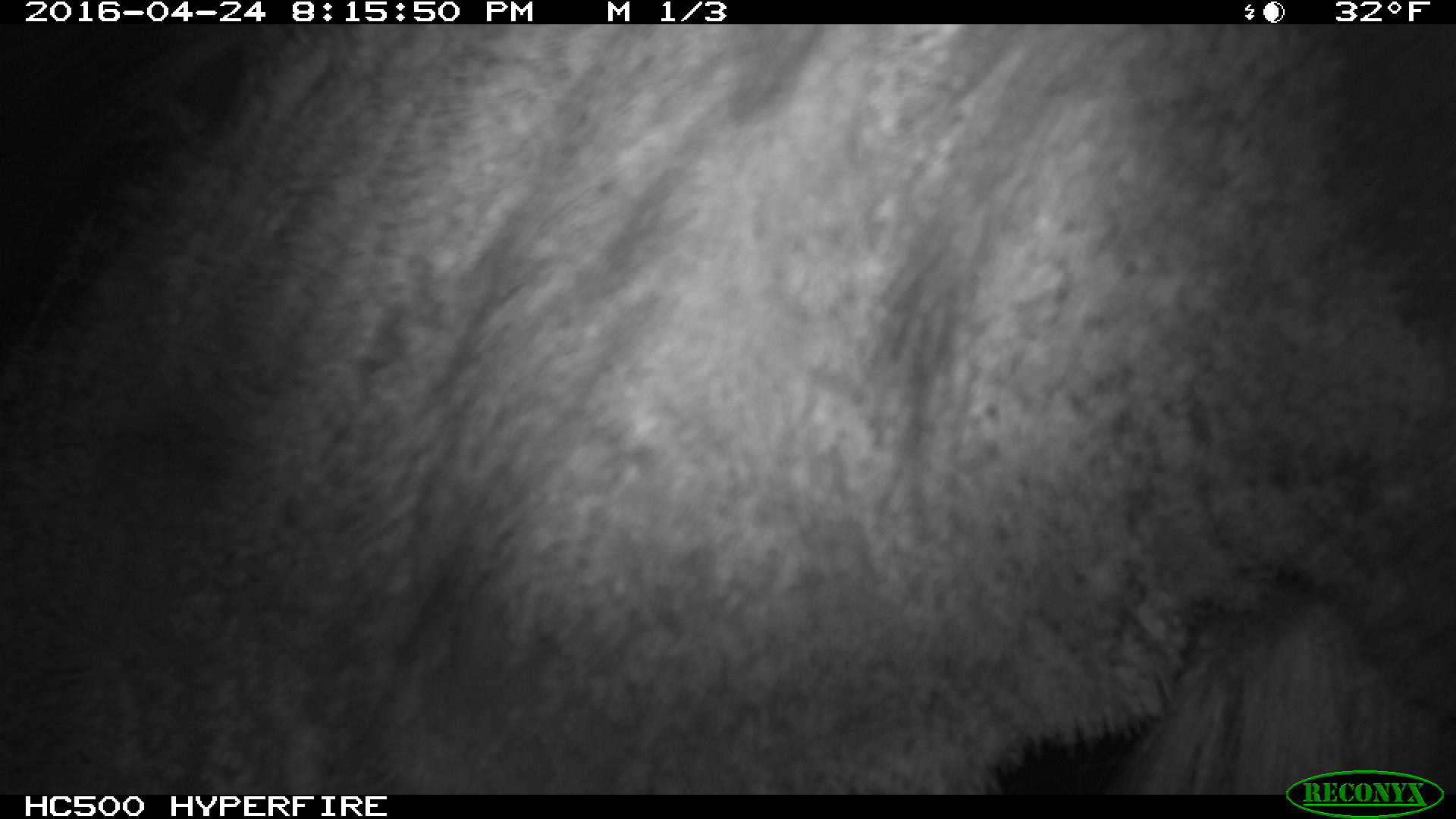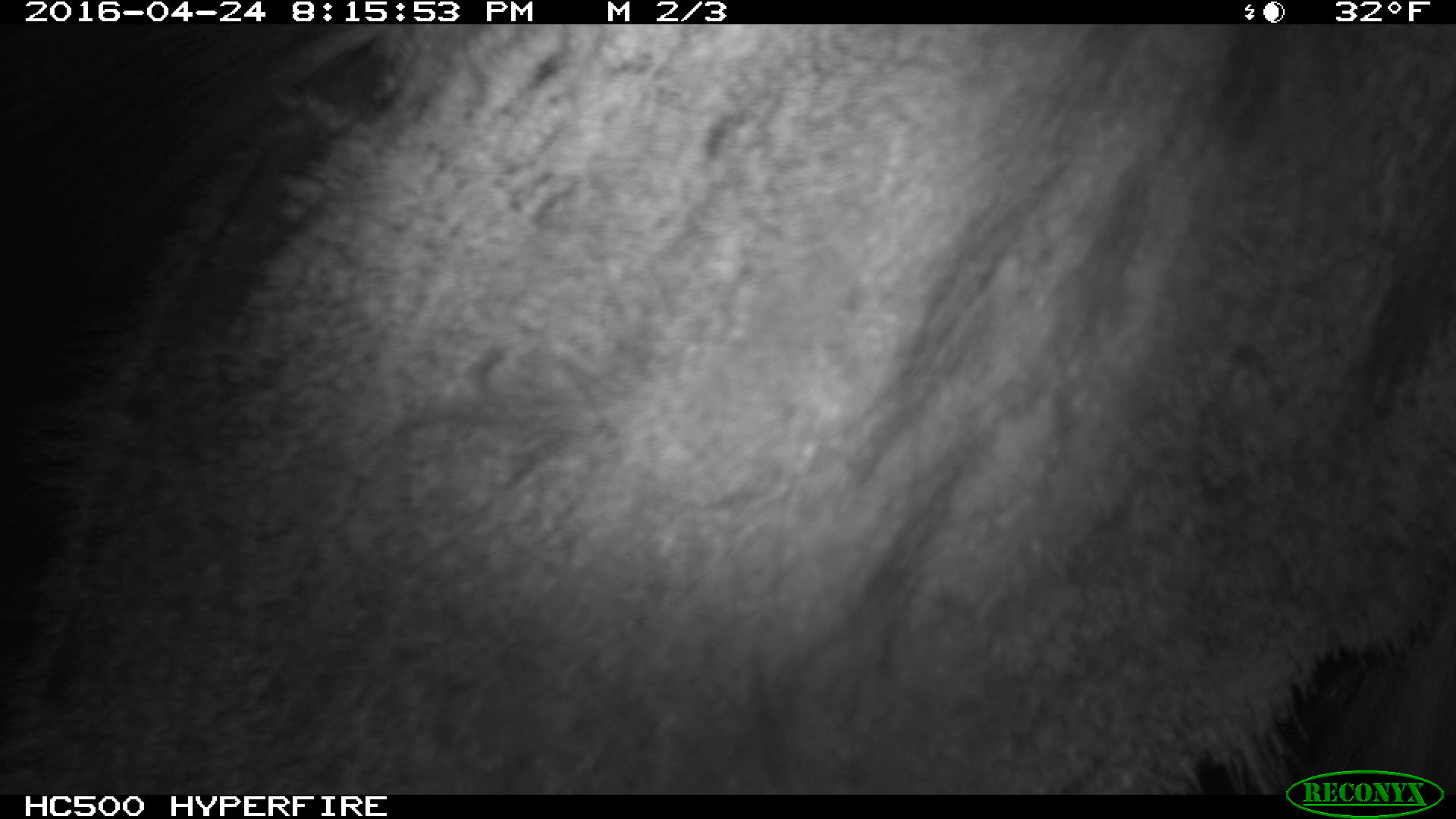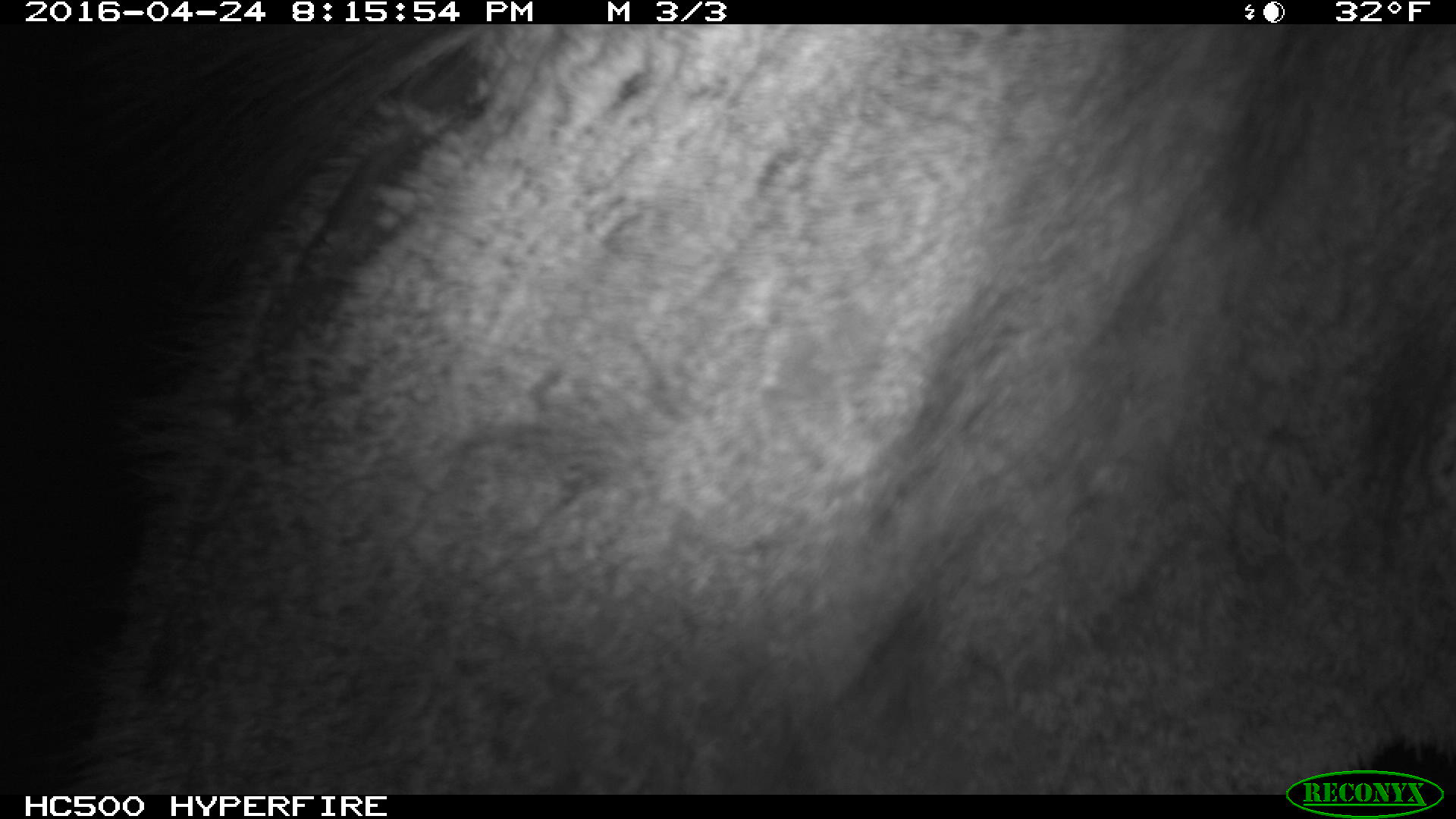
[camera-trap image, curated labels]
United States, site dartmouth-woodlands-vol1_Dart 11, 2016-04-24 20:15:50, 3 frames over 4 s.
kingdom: Animalia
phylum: Chordata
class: Mammalia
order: Artiodactyla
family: Cervidae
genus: Alces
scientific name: Alces alces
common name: moose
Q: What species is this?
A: Moose (Alces alces).